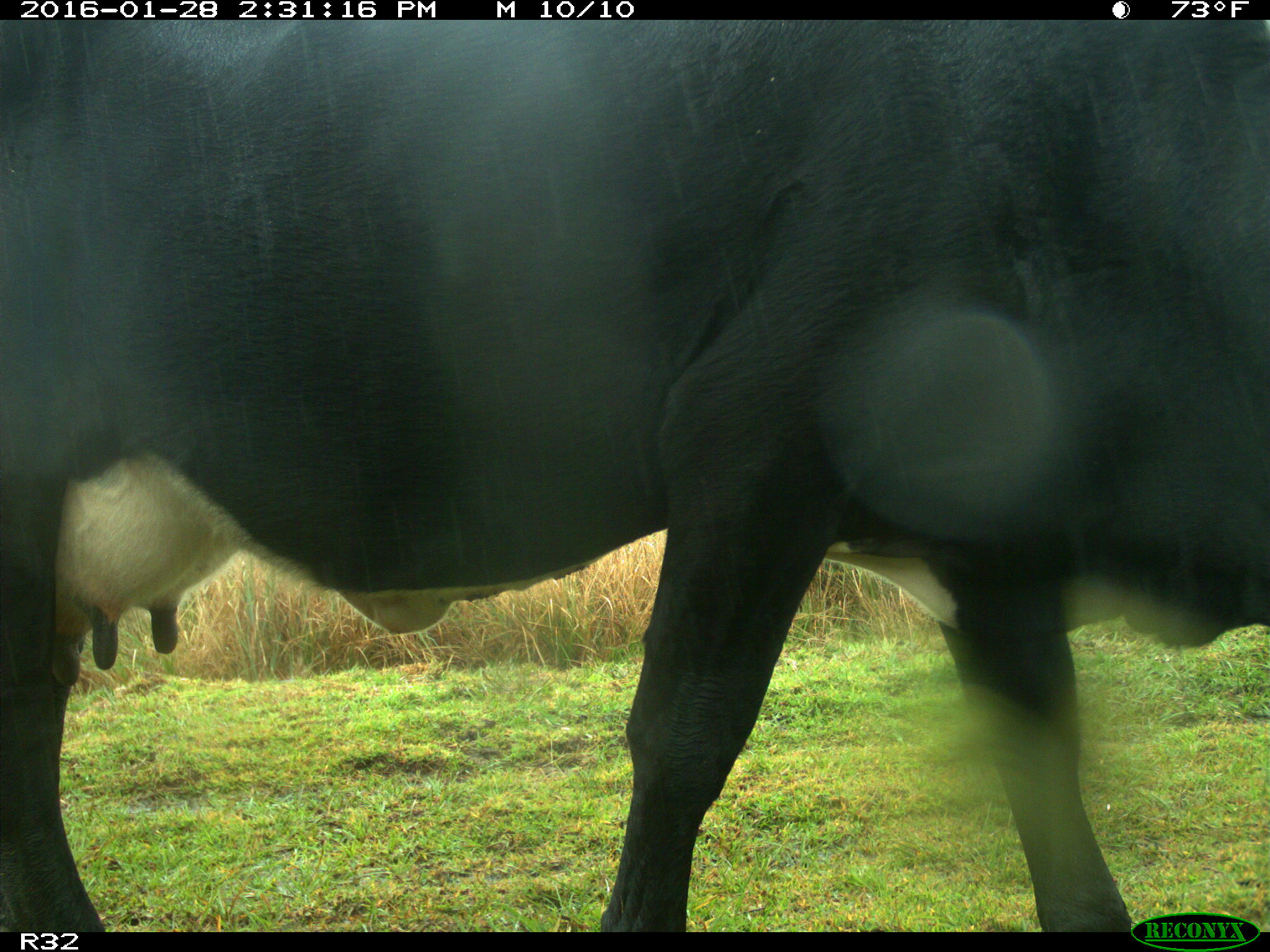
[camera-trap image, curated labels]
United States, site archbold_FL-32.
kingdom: Animalia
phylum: Chordata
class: Mammalia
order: Artiodactyla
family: Bovidae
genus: Bos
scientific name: Bos taurus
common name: domestic cow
Bos taurus (domestic cow).